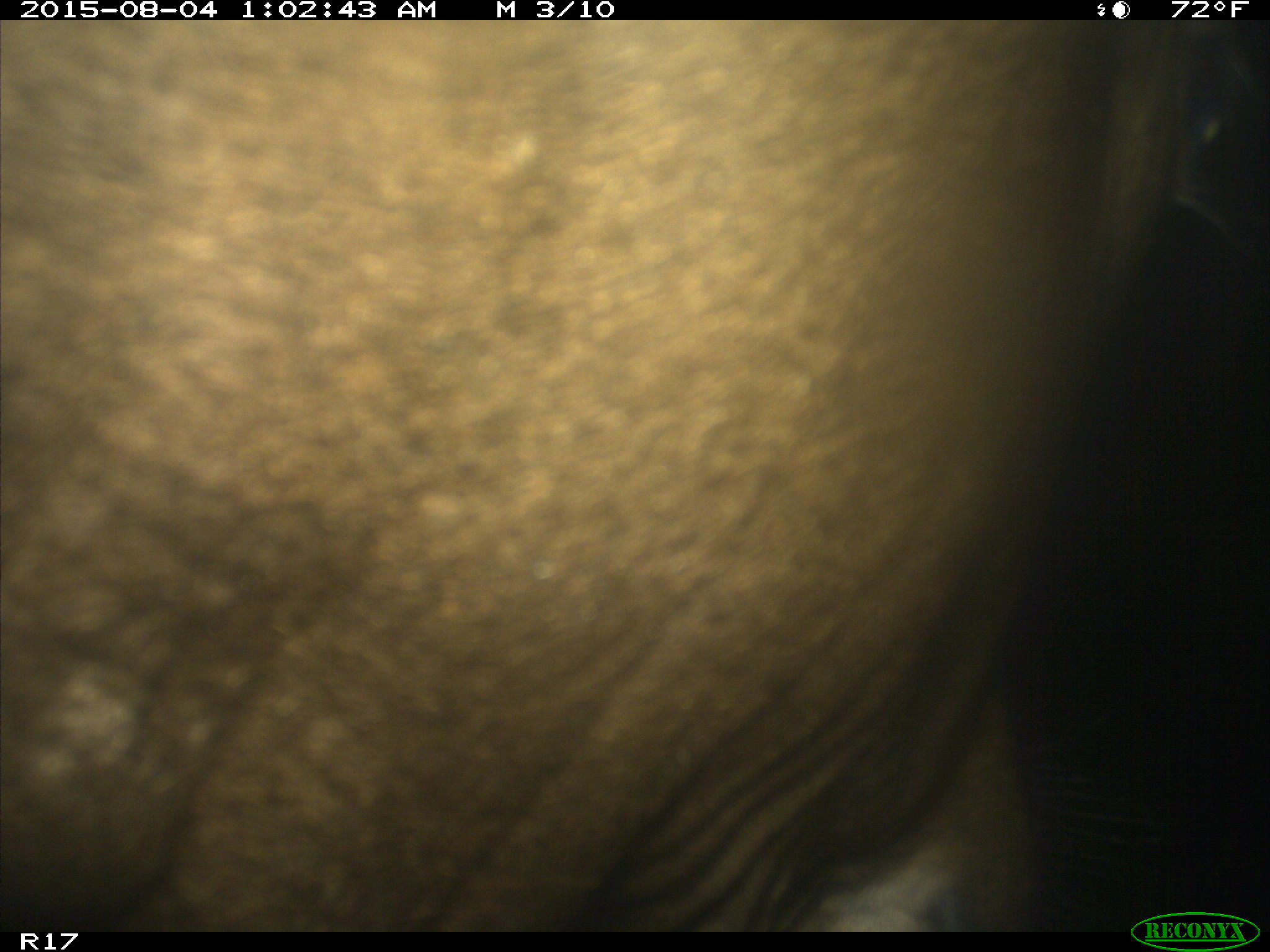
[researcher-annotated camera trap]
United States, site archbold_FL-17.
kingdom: Animalia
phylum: Chordata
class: Mammalia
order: Artiodactyla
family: Bovidae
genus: Bos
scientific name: Bos taurus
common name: domestic cow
Bos taurus (domestic cow).